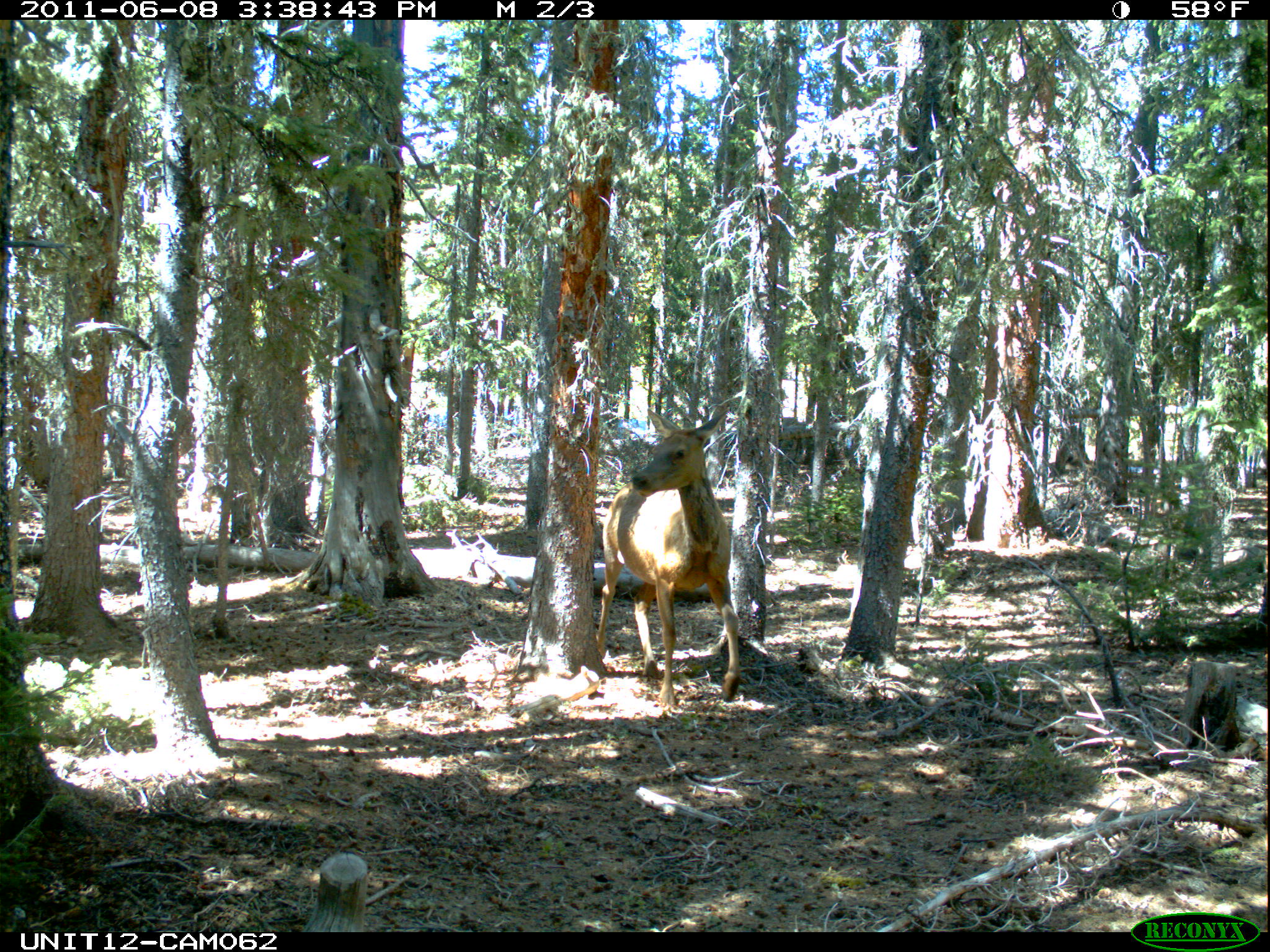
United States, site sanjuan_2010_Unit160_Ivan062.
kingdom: Animalia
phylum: Chordata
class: Mammalia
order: Artiodactyla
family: Cervidae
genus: Cervus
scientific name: Cervus elaphus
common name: red deer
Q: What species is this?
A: Cervus elaphus (red deer).